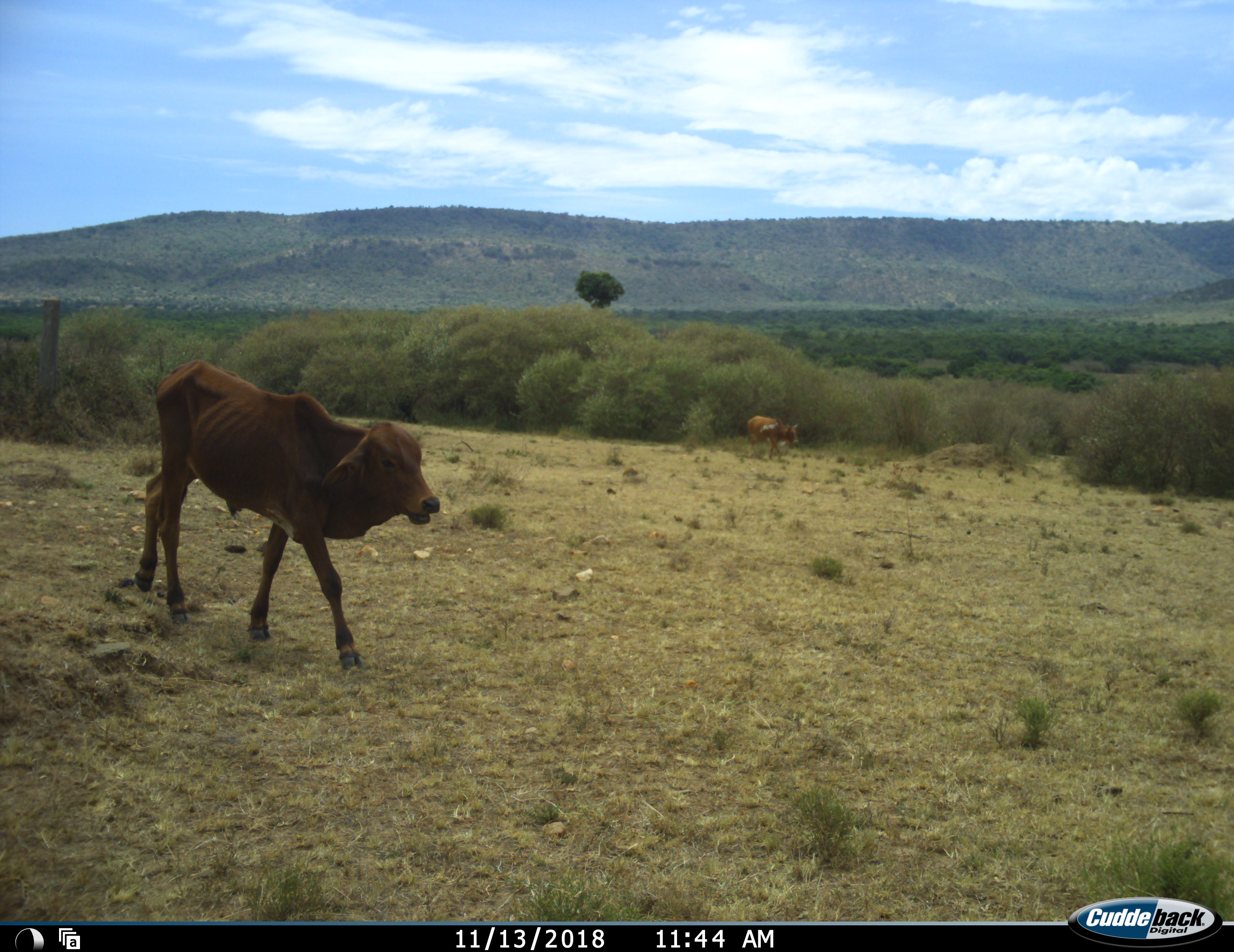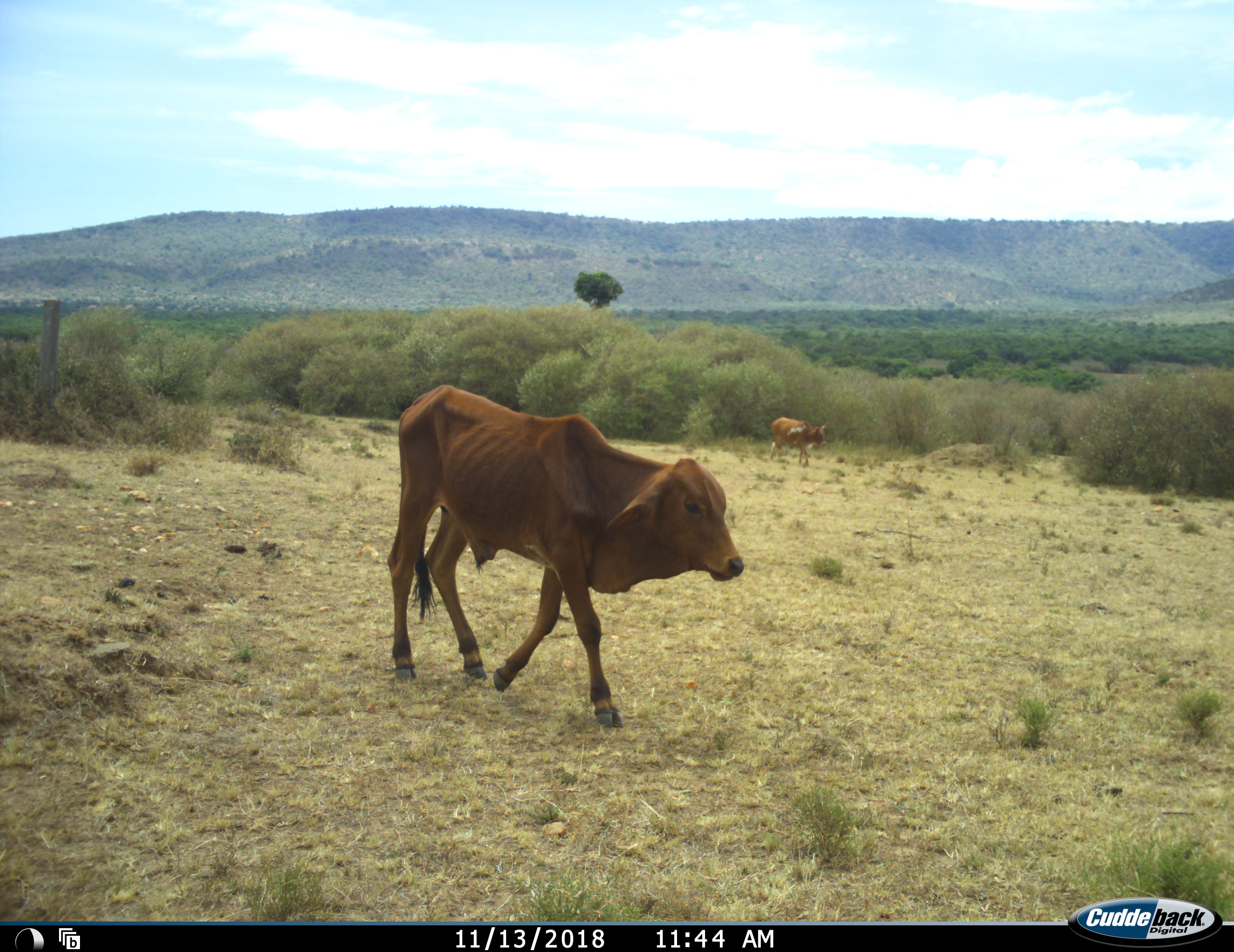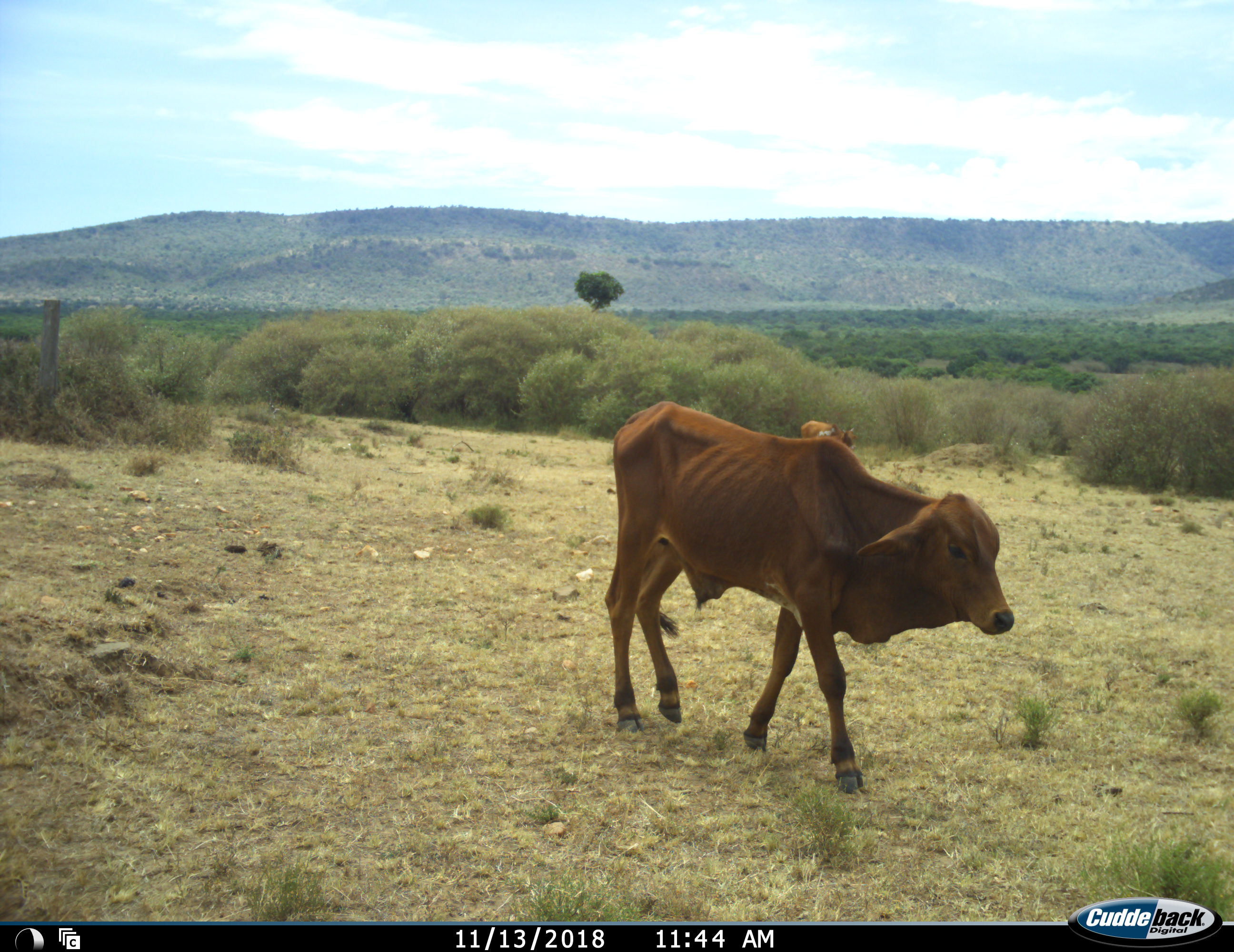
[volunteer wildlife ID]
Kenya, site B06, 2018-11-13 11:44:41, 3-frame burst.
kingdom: Animalia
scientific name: Animalia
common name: animal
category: domesticanimal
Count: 2.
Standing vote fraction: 0%.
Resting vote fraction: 0%.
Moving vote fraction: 100%.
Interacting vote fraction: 0%.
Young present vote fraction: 0%.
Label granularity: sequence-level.